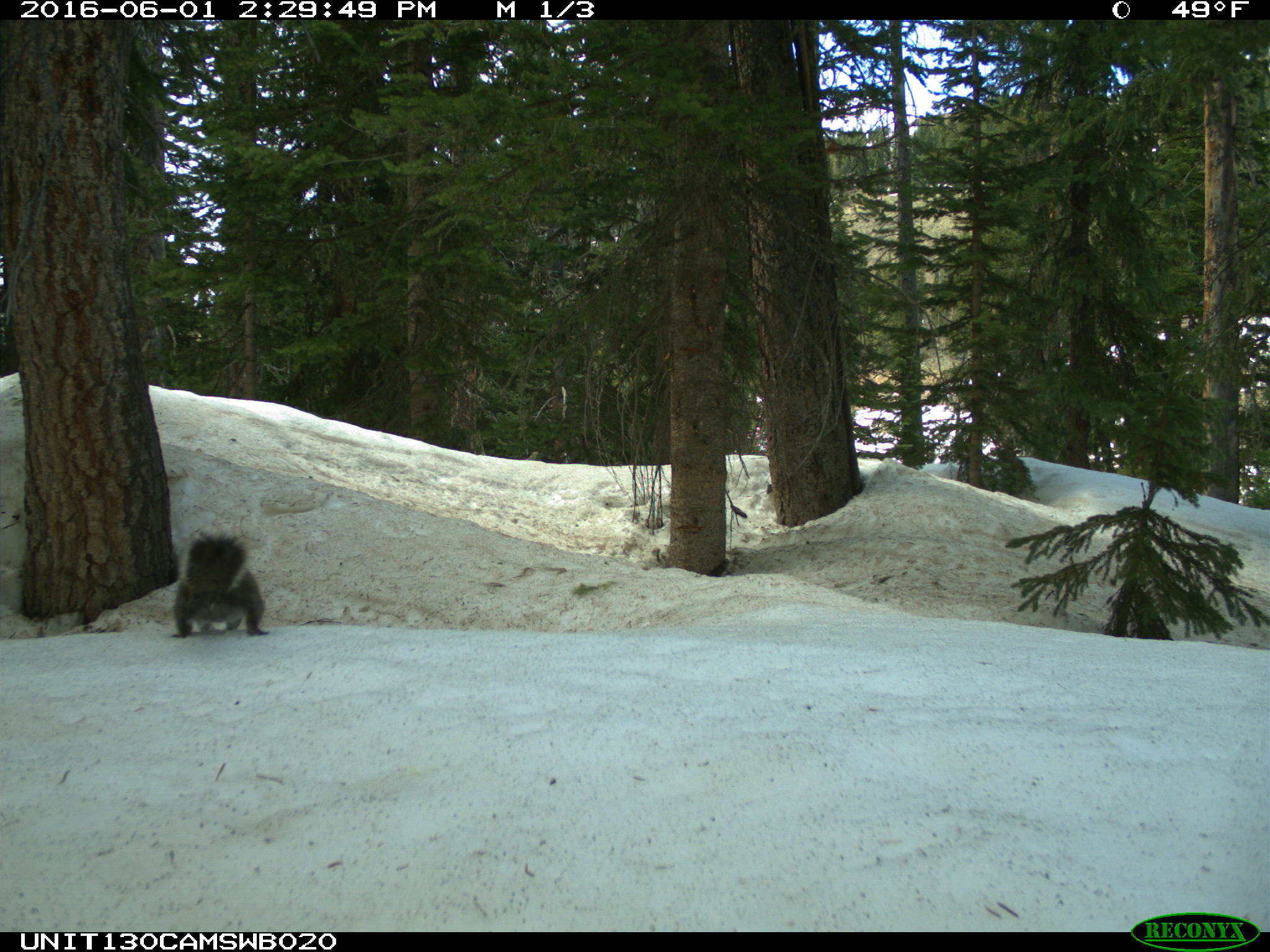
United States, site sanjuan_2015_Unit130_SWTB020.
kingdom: Animalia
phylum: Chordata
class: Mammalia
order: Rodentia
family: Sciuridae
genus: Tamiasciurus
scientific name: Tamiasciurus hudsonicus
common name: american red squirrel